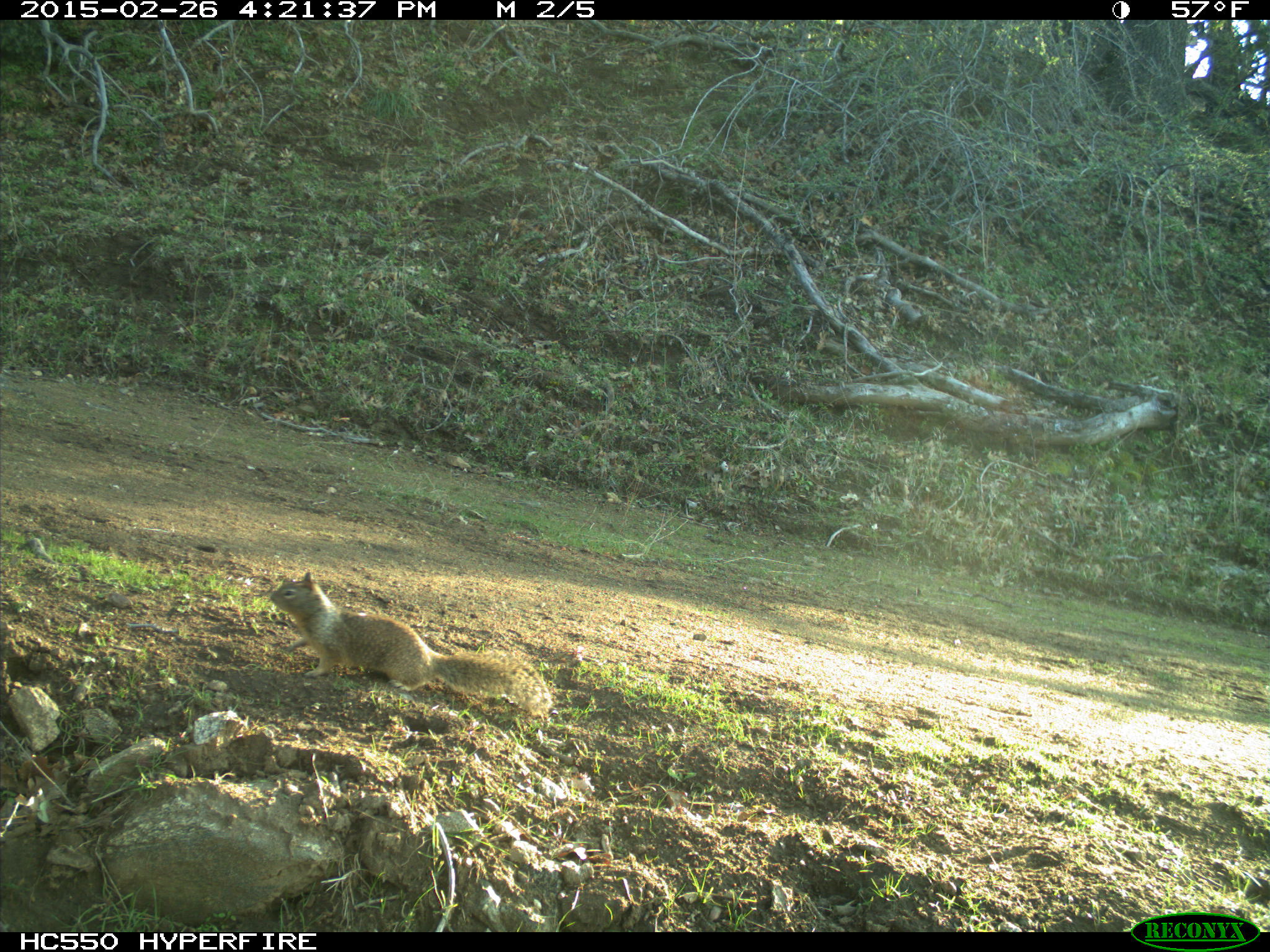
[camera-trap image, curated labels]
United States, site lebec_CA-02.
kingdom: Animalia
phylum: Chordata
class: Mammalia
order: Rodentia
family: Sciuridae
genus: Otospermophilus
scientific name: Otospermophilus beecheyi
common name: california ground squirrel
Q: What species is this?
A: Otospermophilus beecheyi (california ground squirrel).